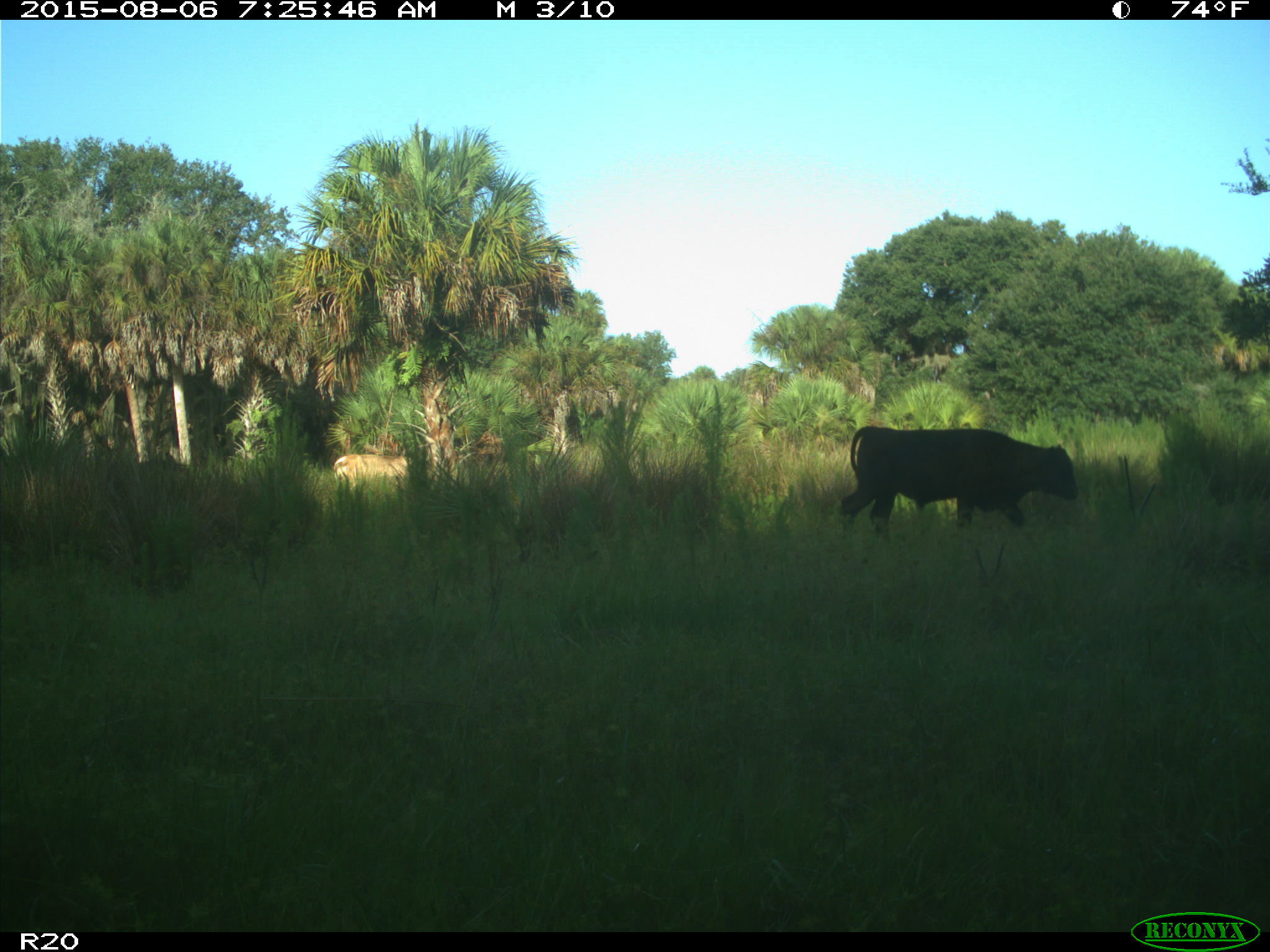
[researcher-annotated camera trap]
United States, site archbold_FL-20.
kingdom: Animalia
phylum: Chordata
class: Mammalia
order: Artiodactyla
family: Bovidae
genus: Bos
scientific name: Bos taurus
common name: domestic cow